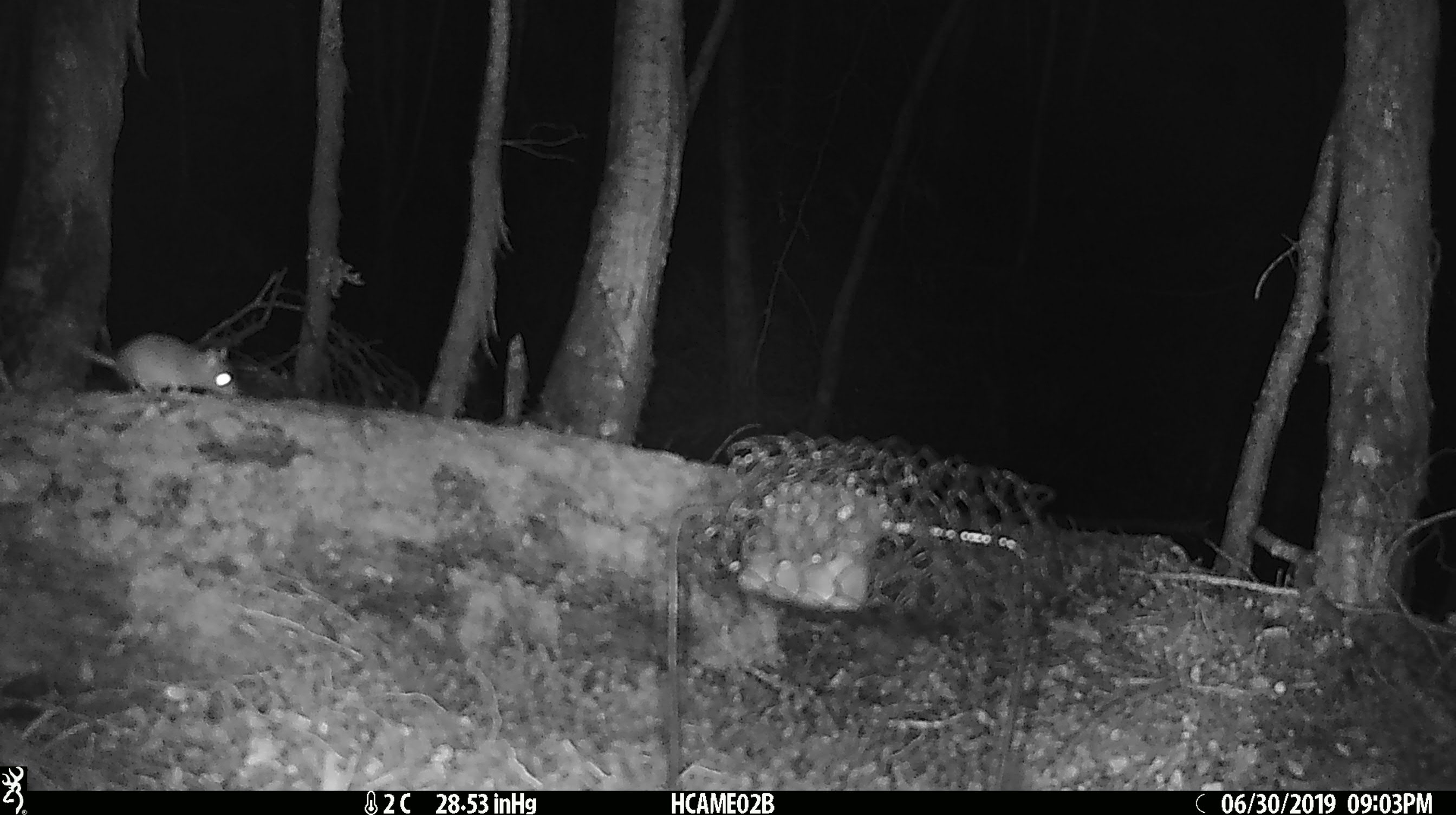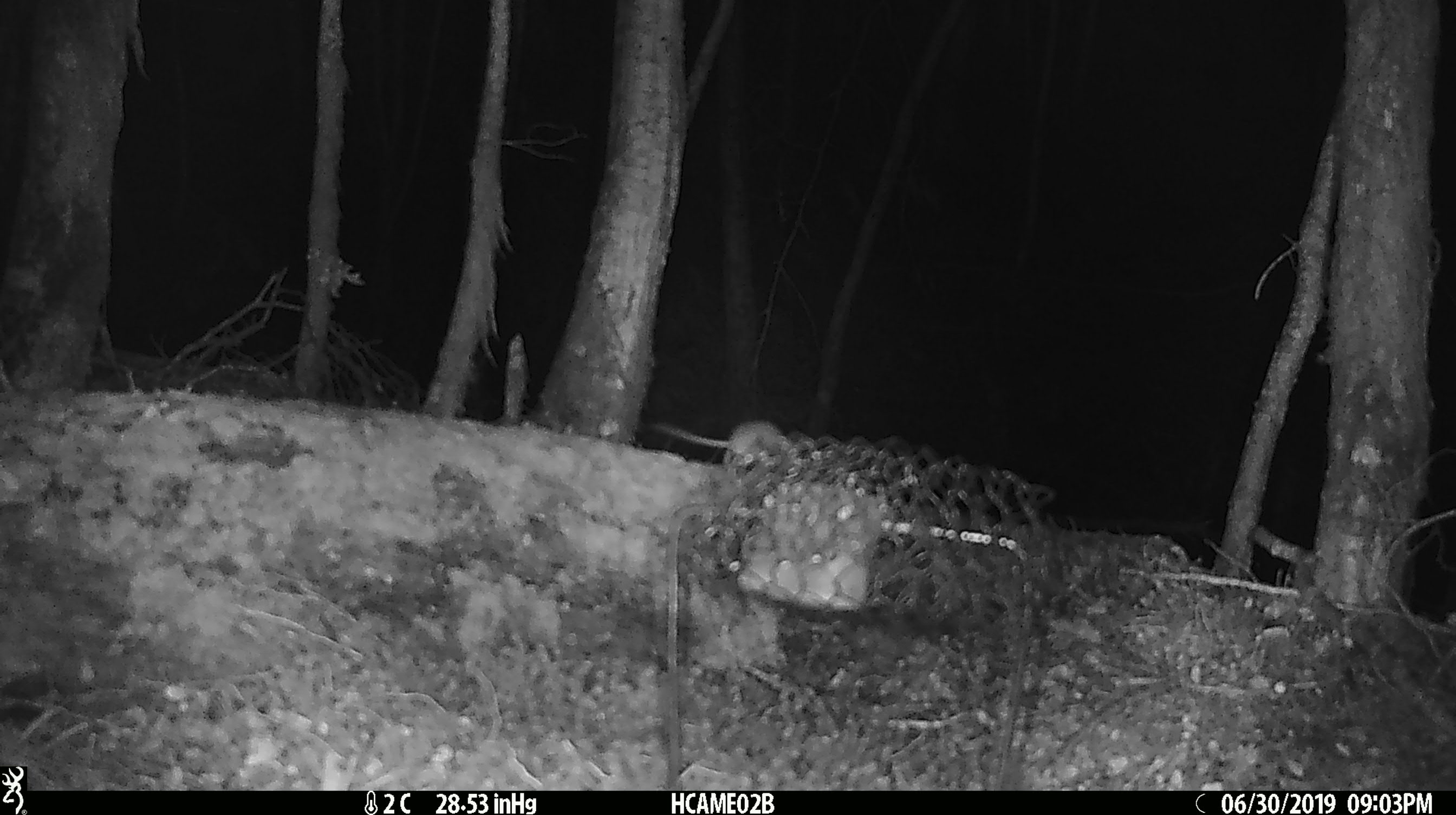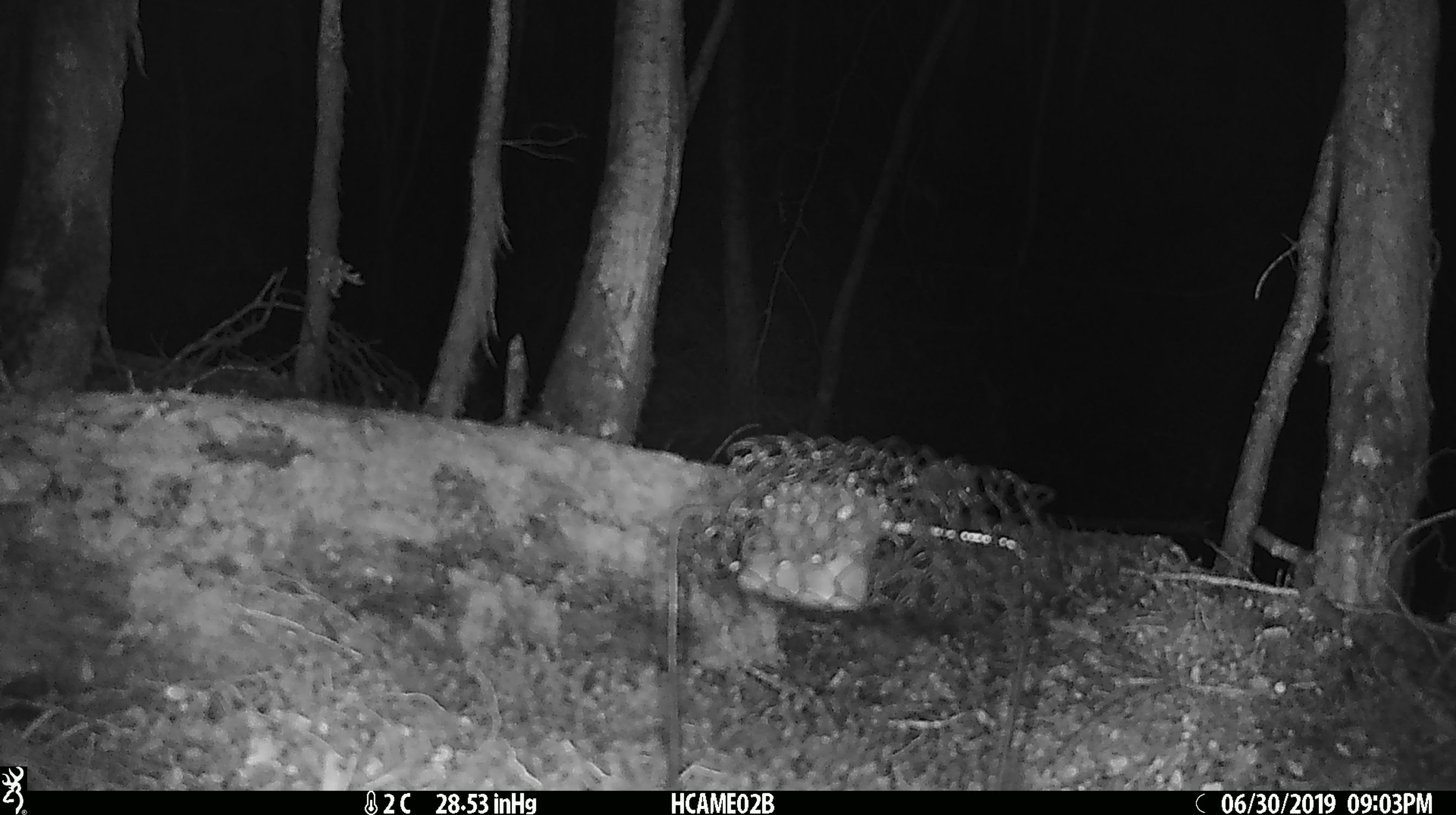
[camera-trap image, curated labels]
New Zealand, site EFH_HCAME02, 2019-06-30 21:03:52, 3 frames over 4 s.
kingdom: Animalia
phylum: Chordata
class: Mammalia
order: Rodentia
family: Muridae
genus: Mus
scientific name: Mus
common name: mouse